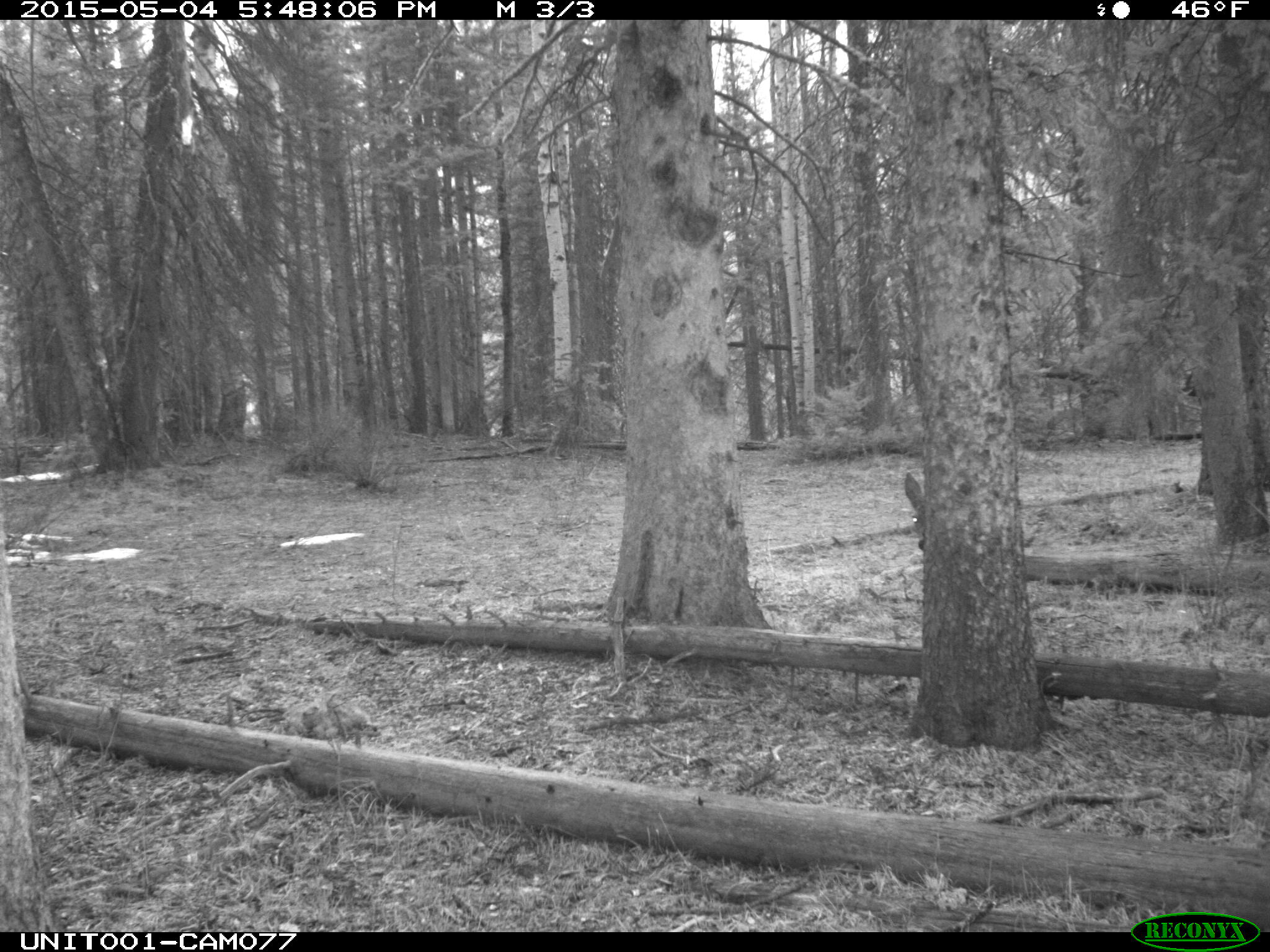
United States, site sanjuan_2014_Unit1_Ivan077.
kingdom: Animalia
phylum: Chordata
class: Mammalia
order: Artiodactyla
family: Cervidae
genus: Odocoileus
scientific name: Odocoileus hemionus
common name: mule deer